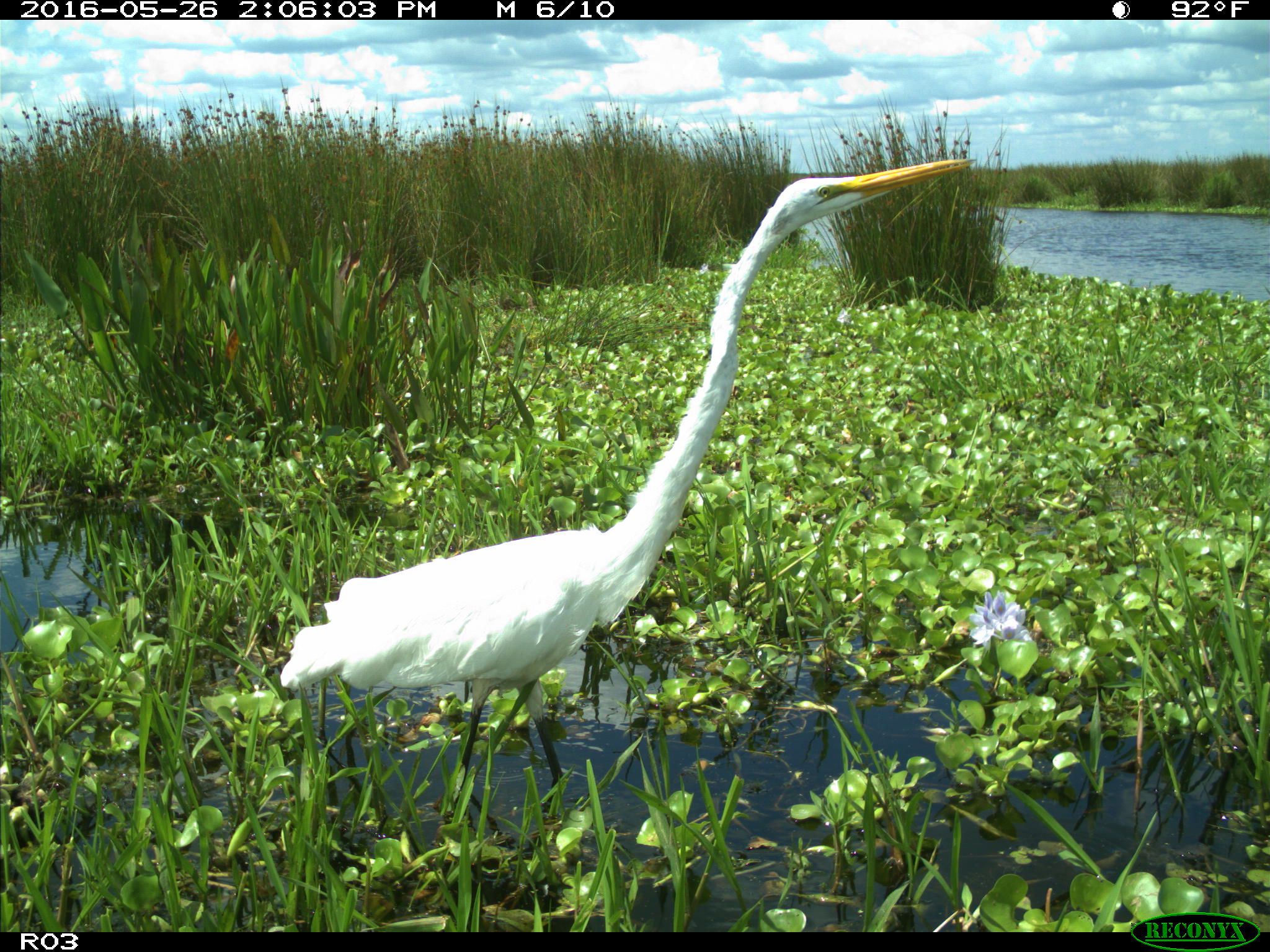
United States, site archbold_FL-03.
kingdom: Animalia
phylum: Chordata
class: Aves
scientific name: Aves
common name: birds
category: unidentified bird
Unidentified bird (birds) (Aves).